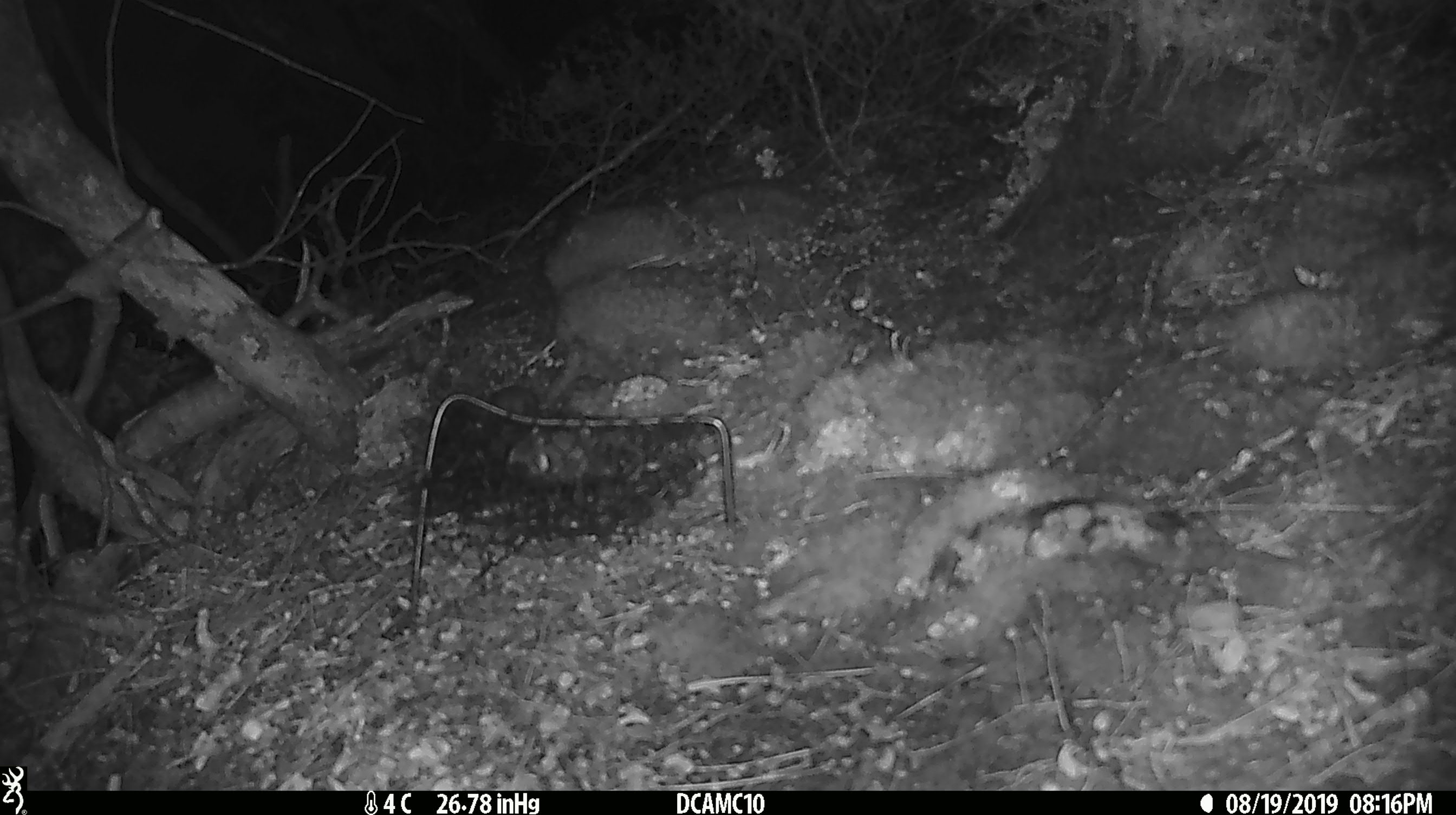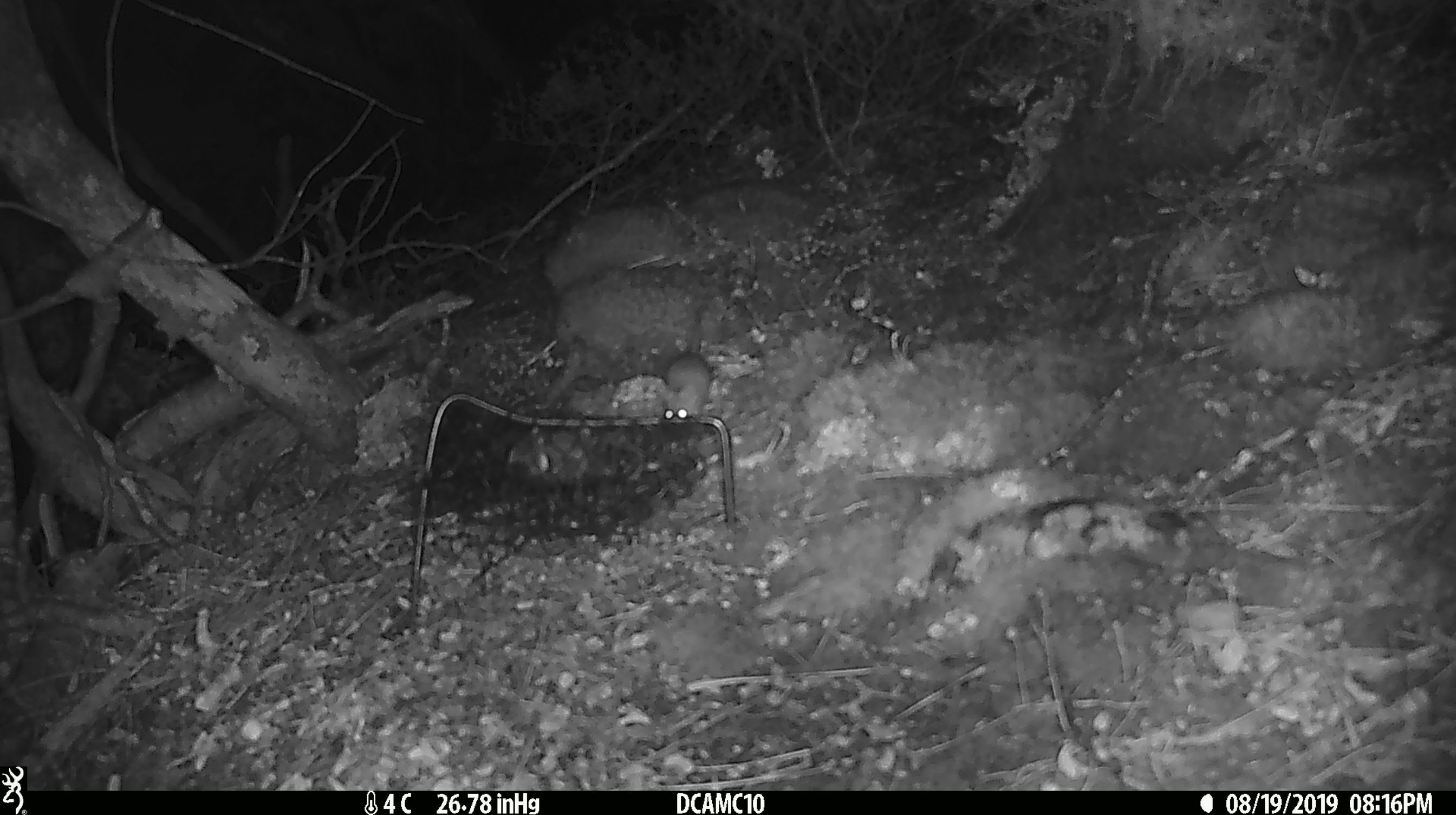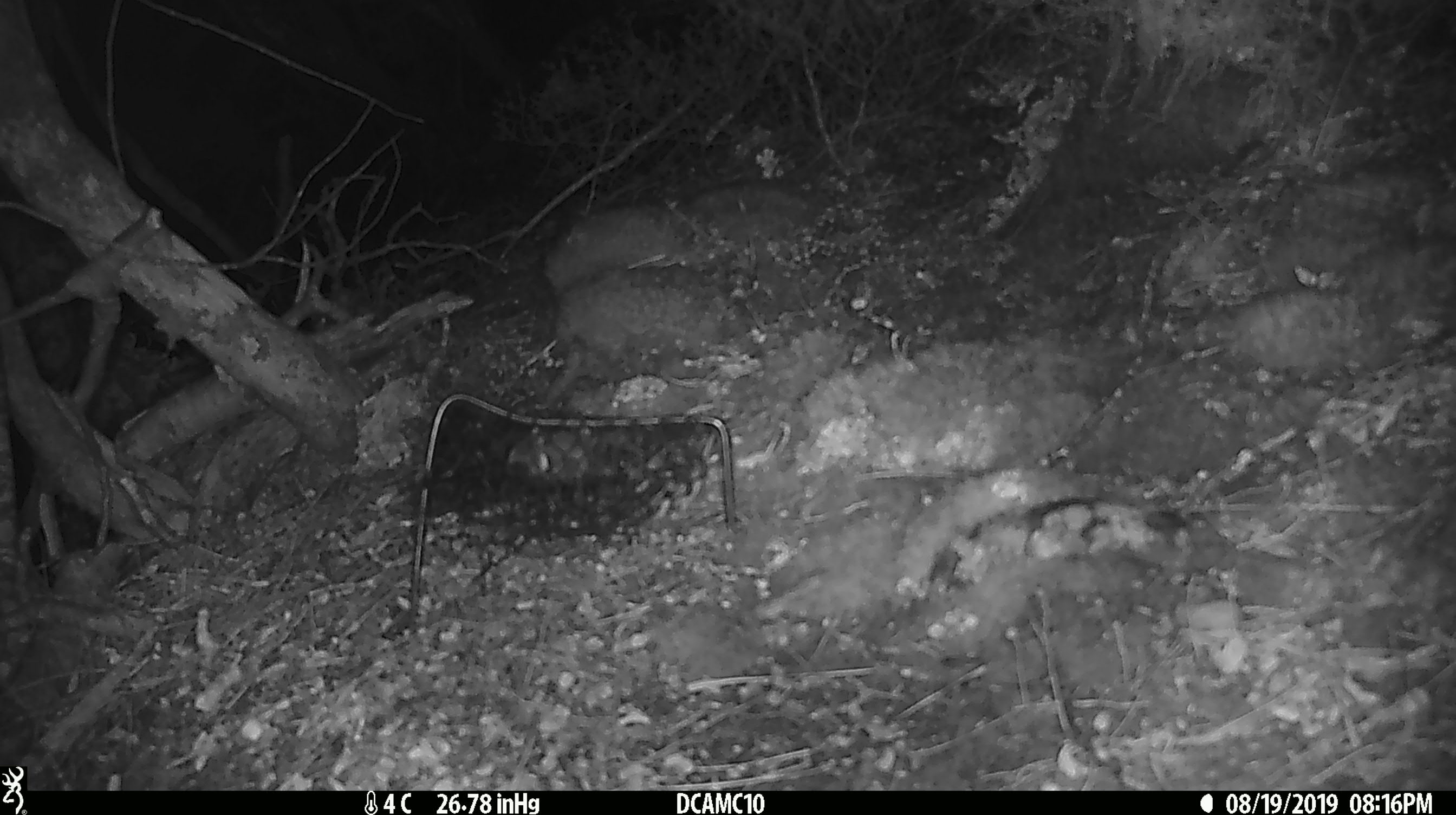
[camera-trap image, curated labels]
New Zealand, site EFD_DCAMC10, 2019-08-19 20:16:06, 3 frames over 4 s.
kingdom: Animalia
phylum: Chordata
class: Mammalia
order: Rodentia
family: Muridae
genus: Mus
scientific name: Mus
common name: mouse